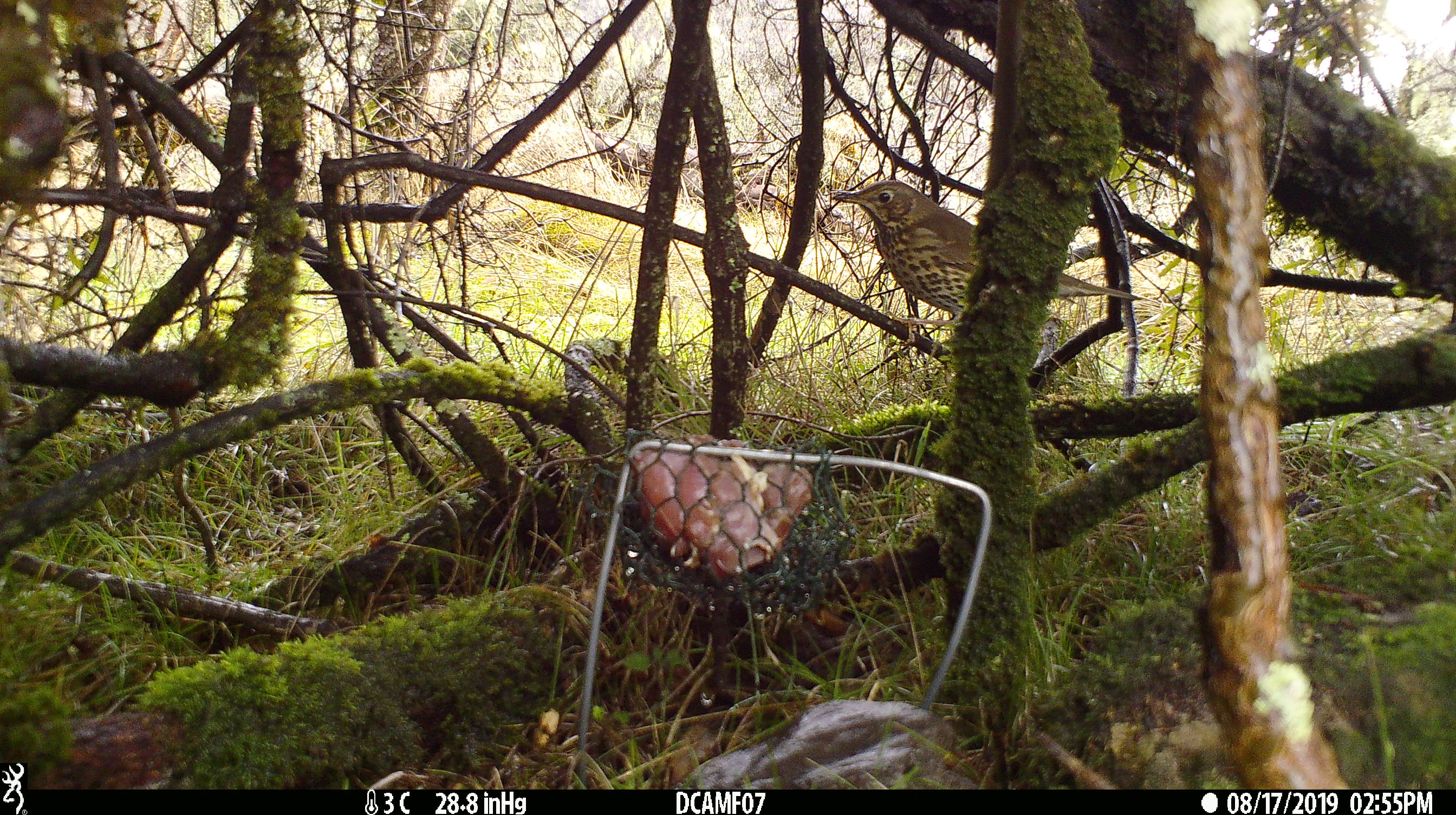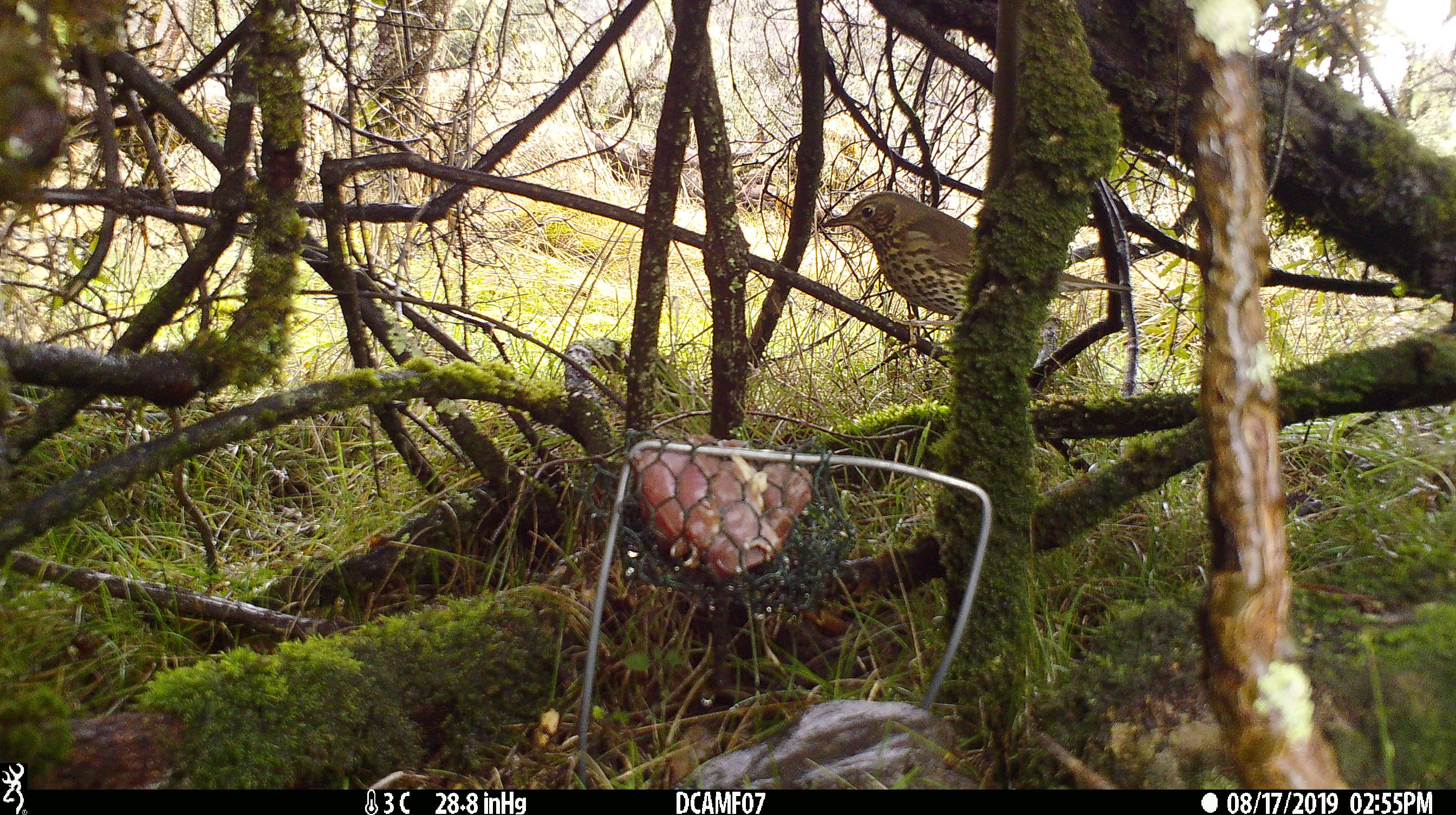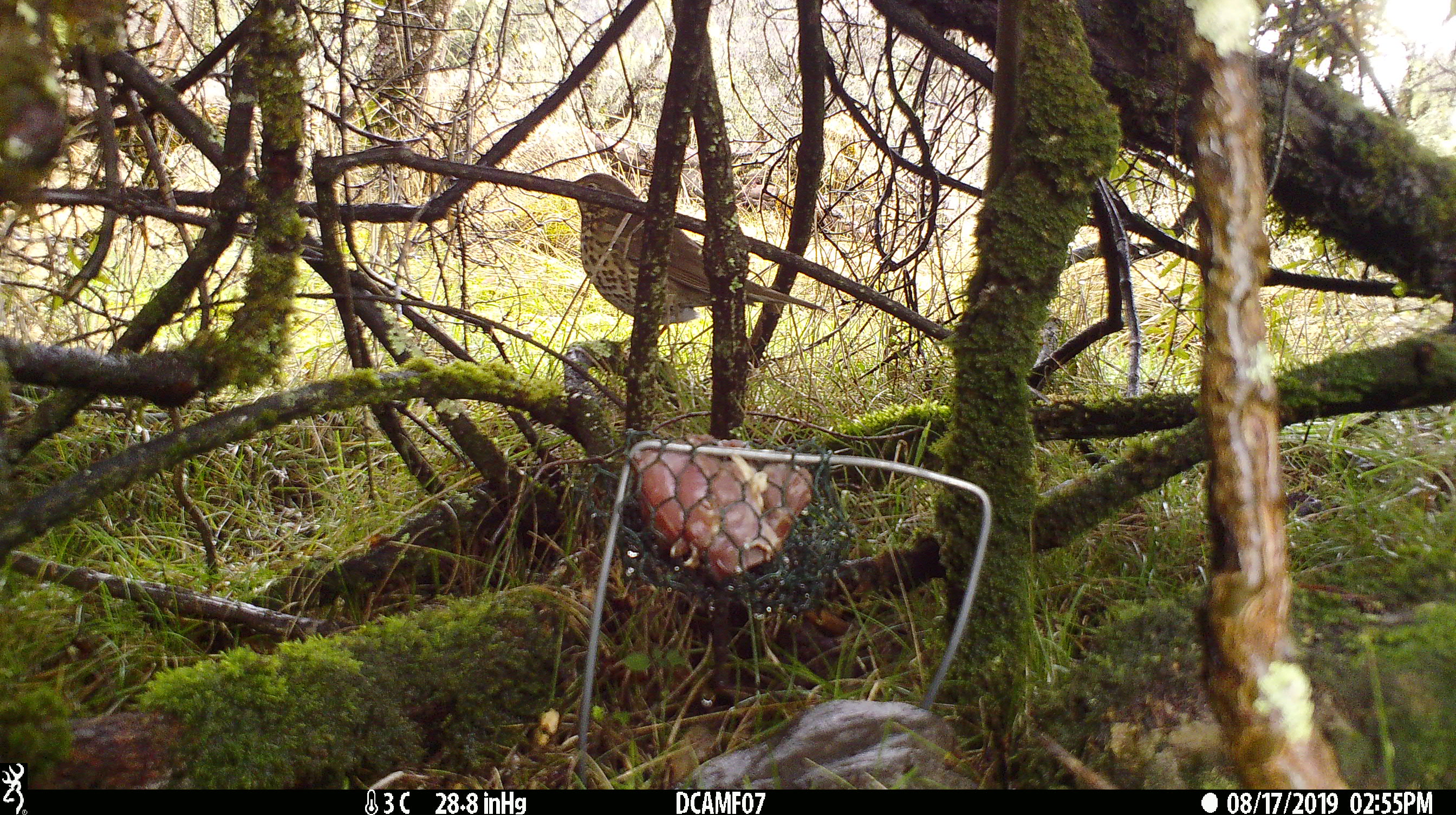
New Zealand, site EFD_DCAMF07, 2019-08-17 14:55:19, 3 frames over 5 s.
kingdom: Animalia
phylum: Chordata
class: Aves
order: Passeriformes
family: Turdidae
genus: Turdus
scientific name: Turdus philomelos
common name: song thrush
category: thrush